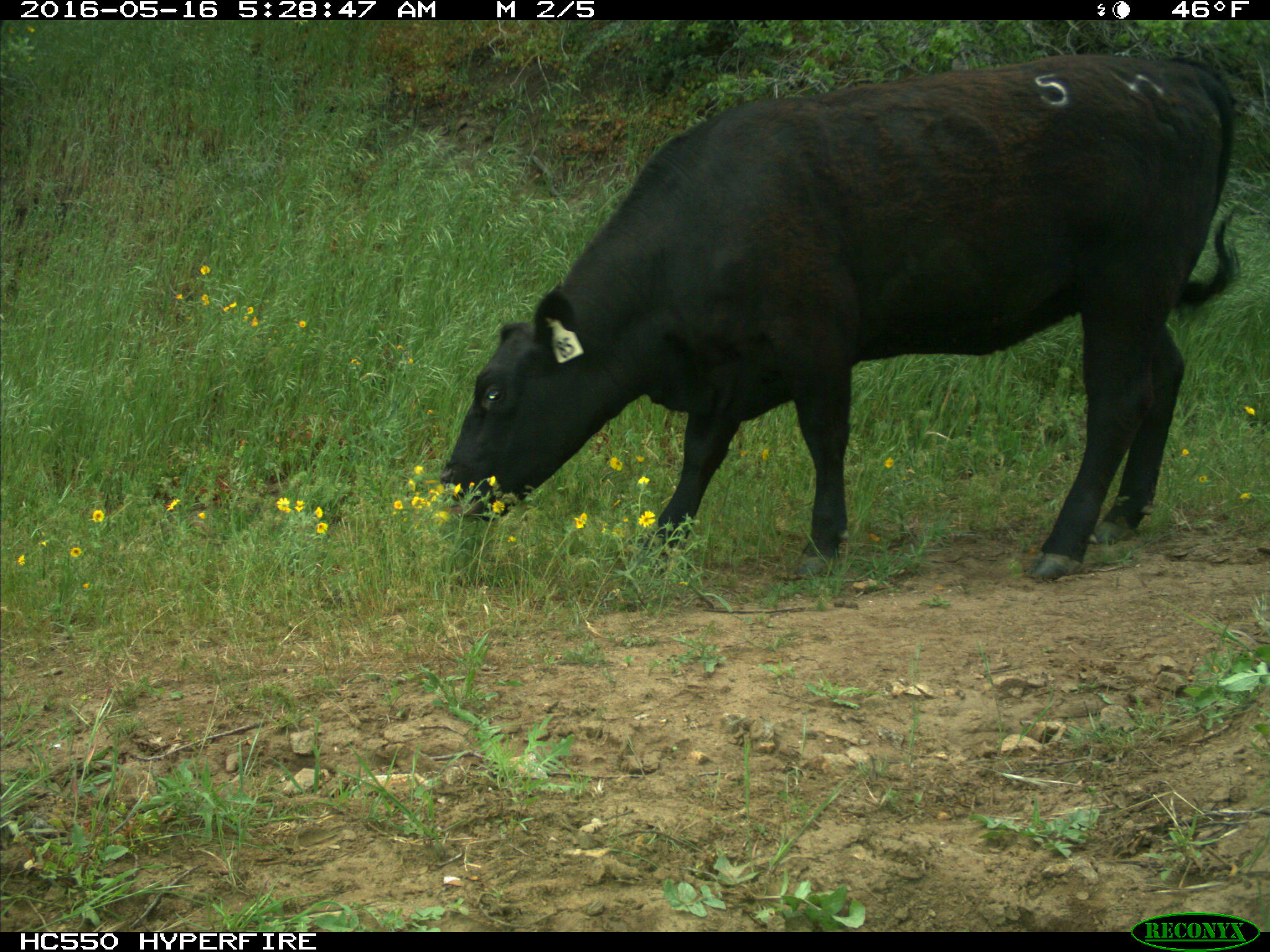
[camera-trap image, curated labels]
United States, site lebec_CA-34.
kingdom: Animalia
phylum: Chordata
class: Mammalia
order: Artiodactyla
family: Bovidae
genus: Bos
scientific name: Bos taurus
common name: domestic cow